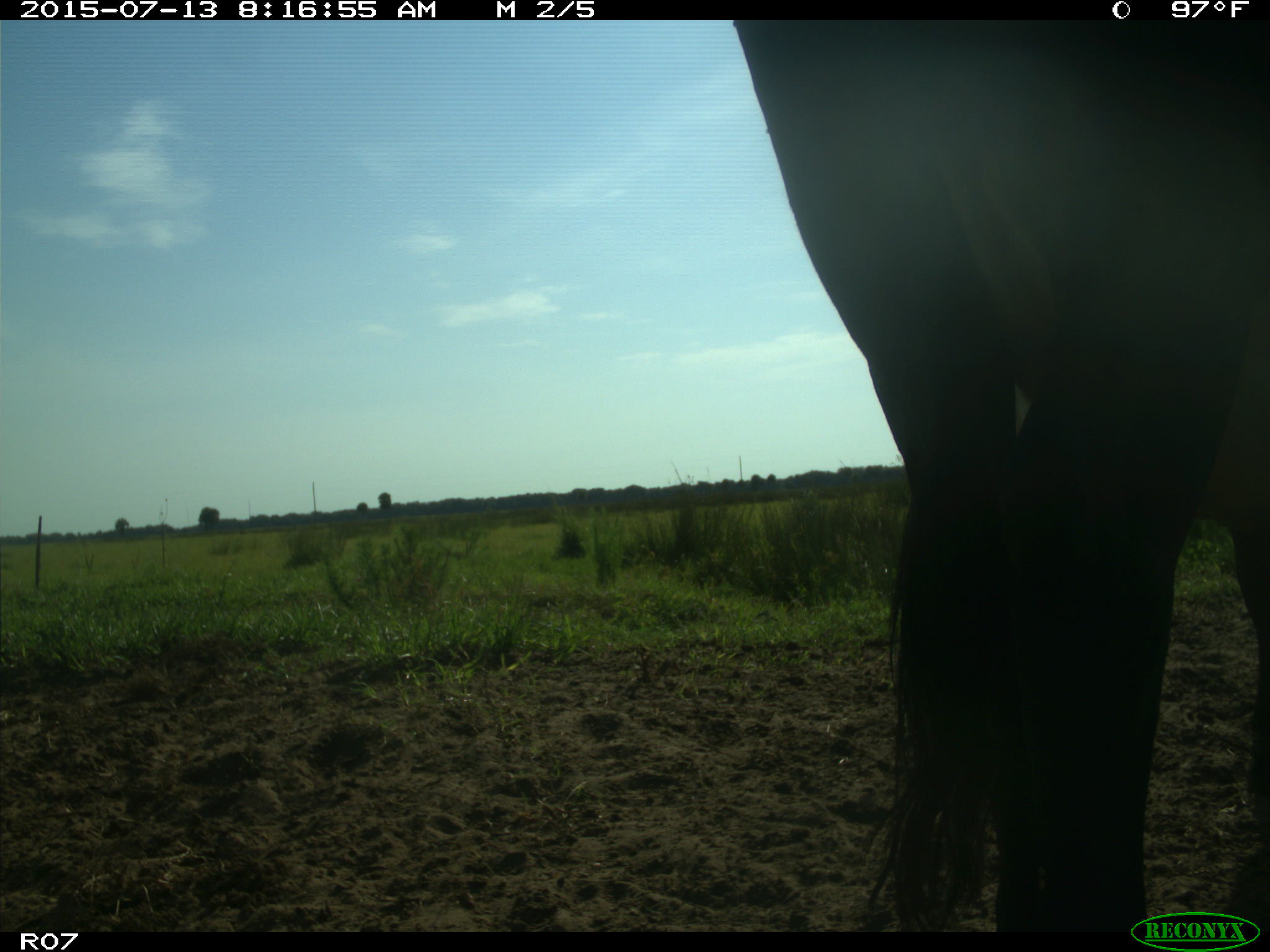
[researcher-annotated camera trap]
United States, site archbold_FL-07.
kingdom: Animalia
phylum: Chordata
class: Mammalia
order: Artiodactyla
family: Bovidae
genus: Bos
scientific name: Bos taurus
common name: domestic cow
Bos taurus (domestic cow).